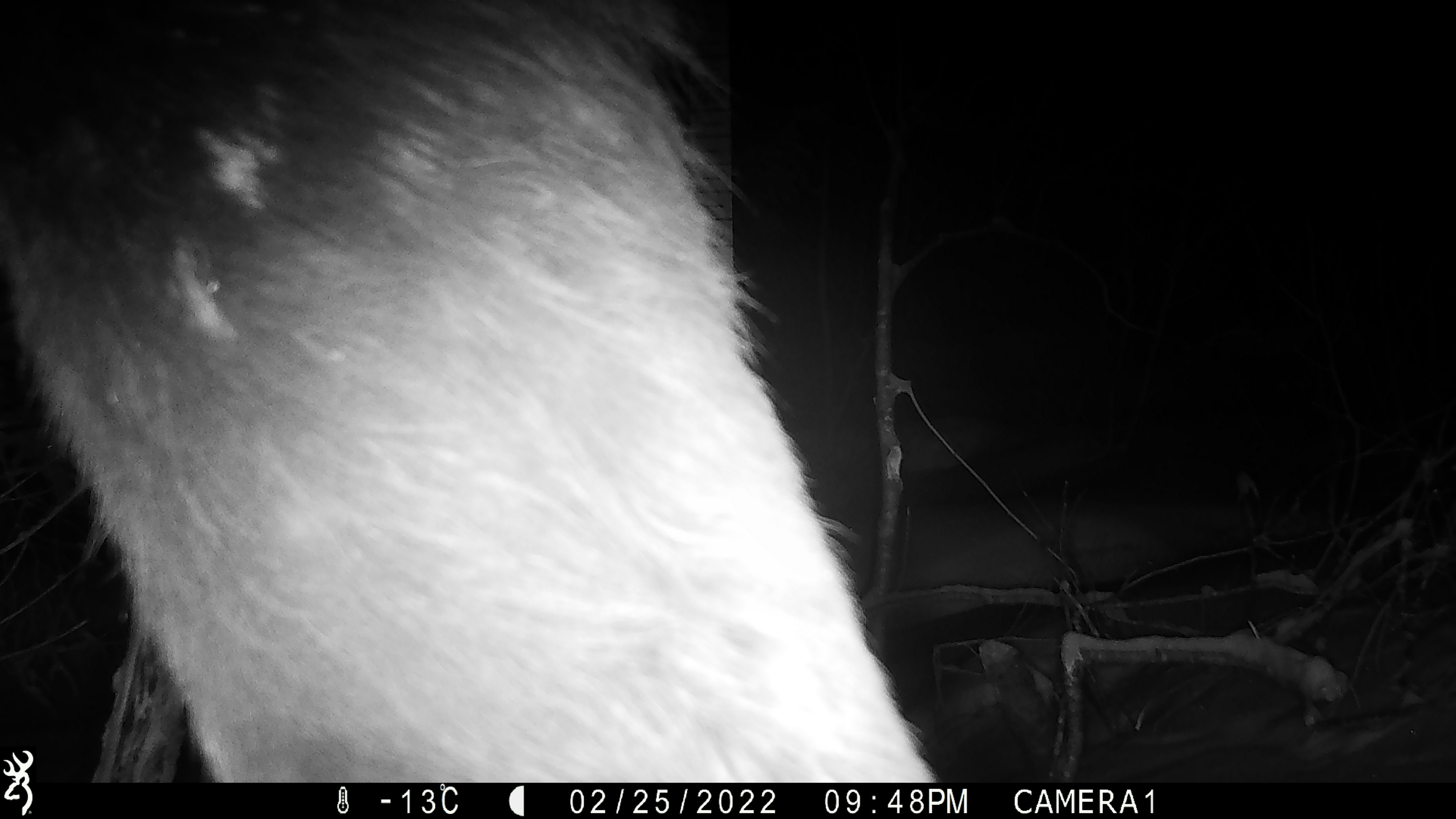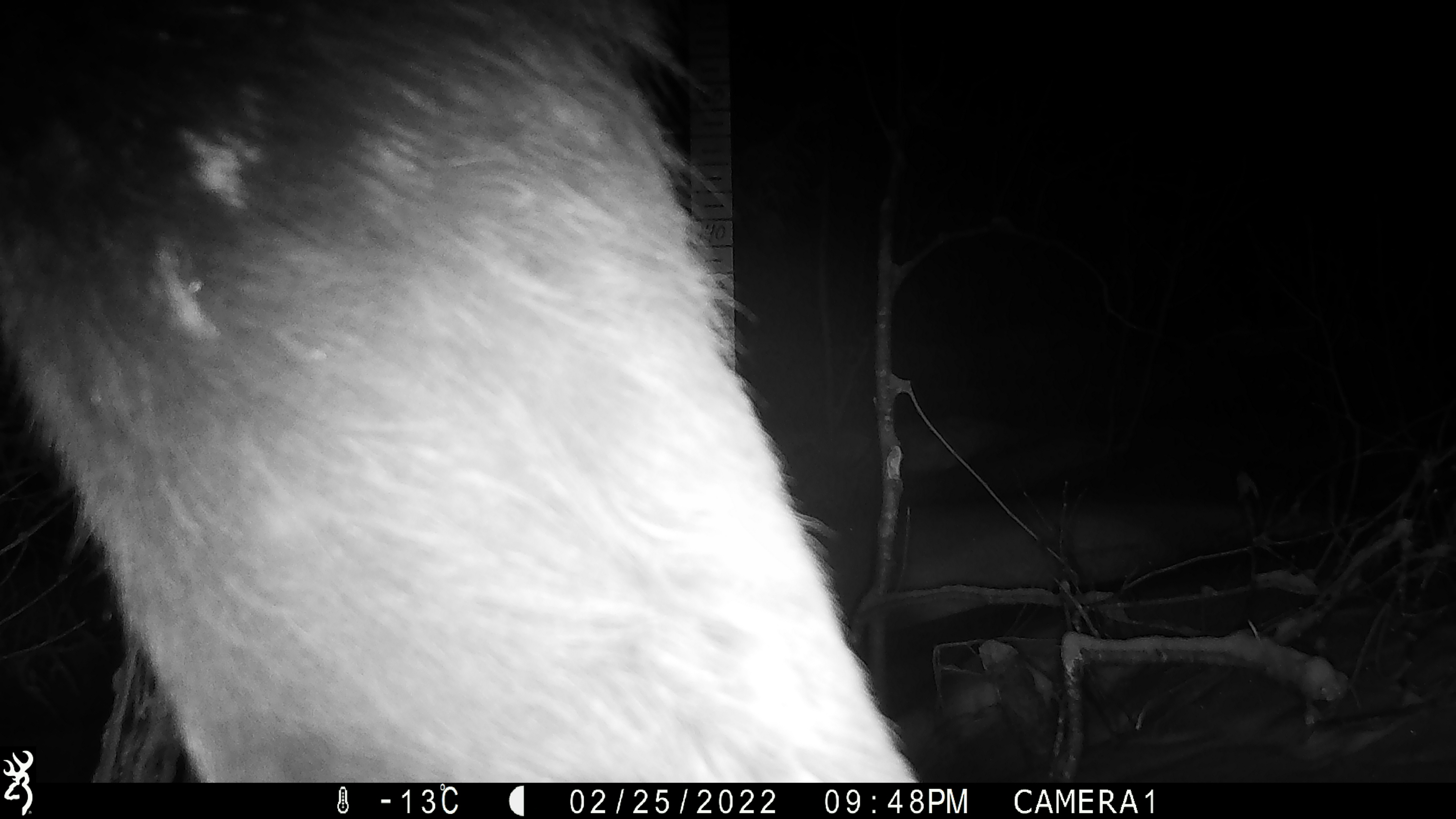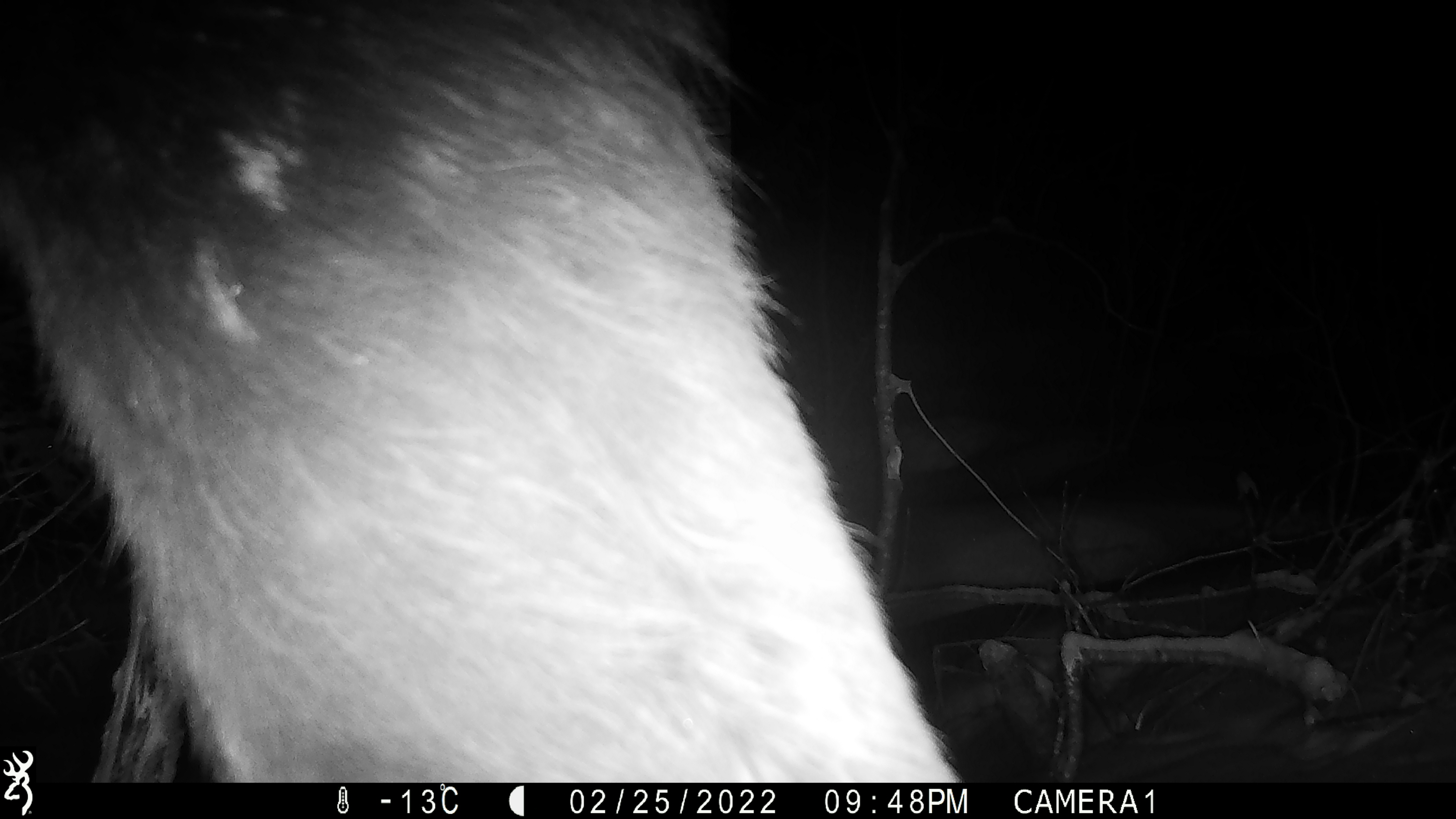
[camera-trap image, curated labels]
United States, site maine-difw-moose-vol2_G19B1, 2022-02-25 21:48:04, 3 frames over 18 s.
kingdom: Animalia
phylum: Chordata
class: Mammalia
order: Artiodactyla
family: Cervidae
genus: Alces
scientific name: Alces alces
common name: moose